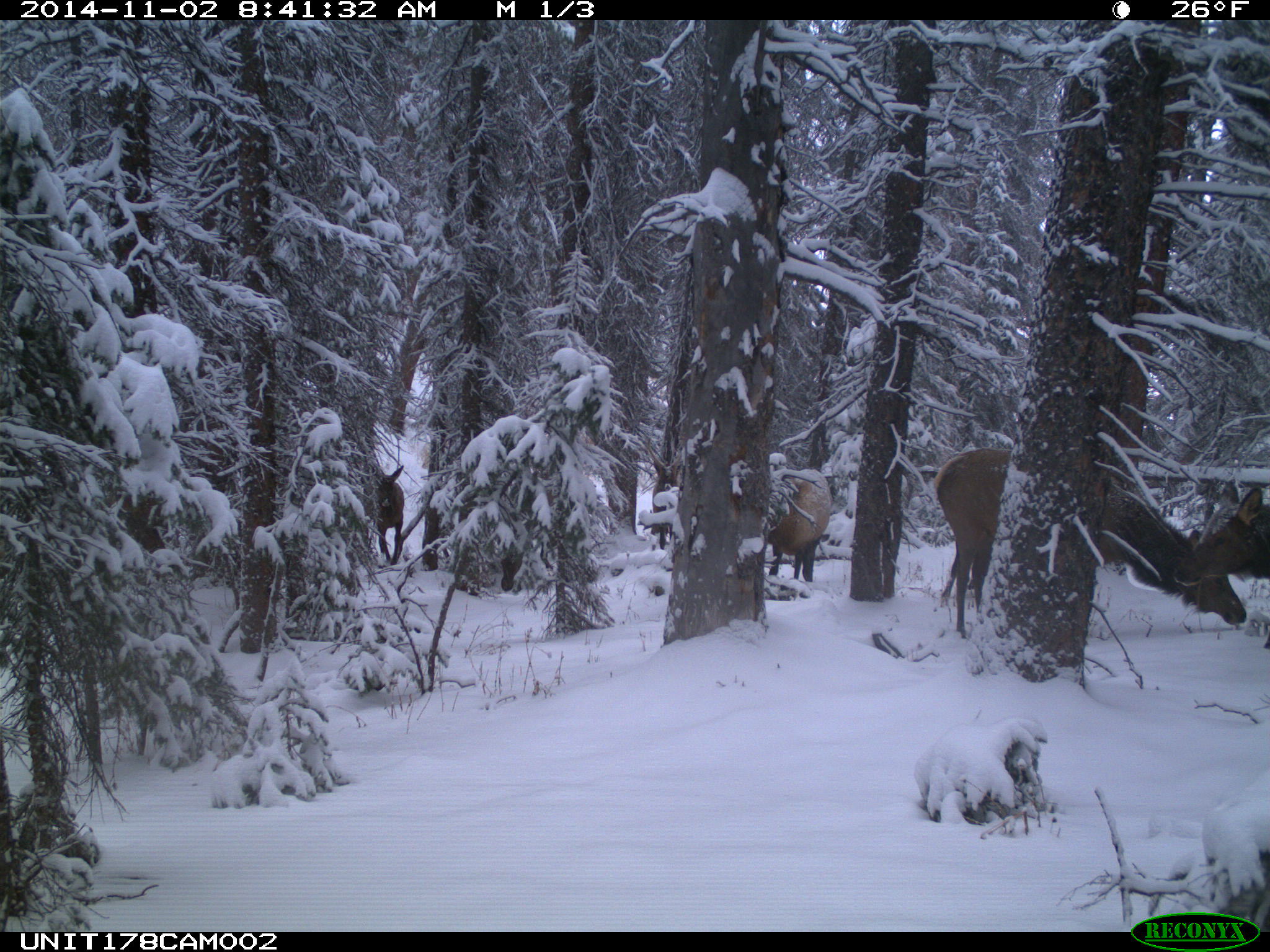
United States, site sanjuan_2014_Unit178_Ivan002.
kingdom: Animalia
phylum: Chordata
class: Mammalia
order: Artiodactyla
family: Cervidae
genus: Cervus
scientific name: Cervus elaphus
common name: red deer